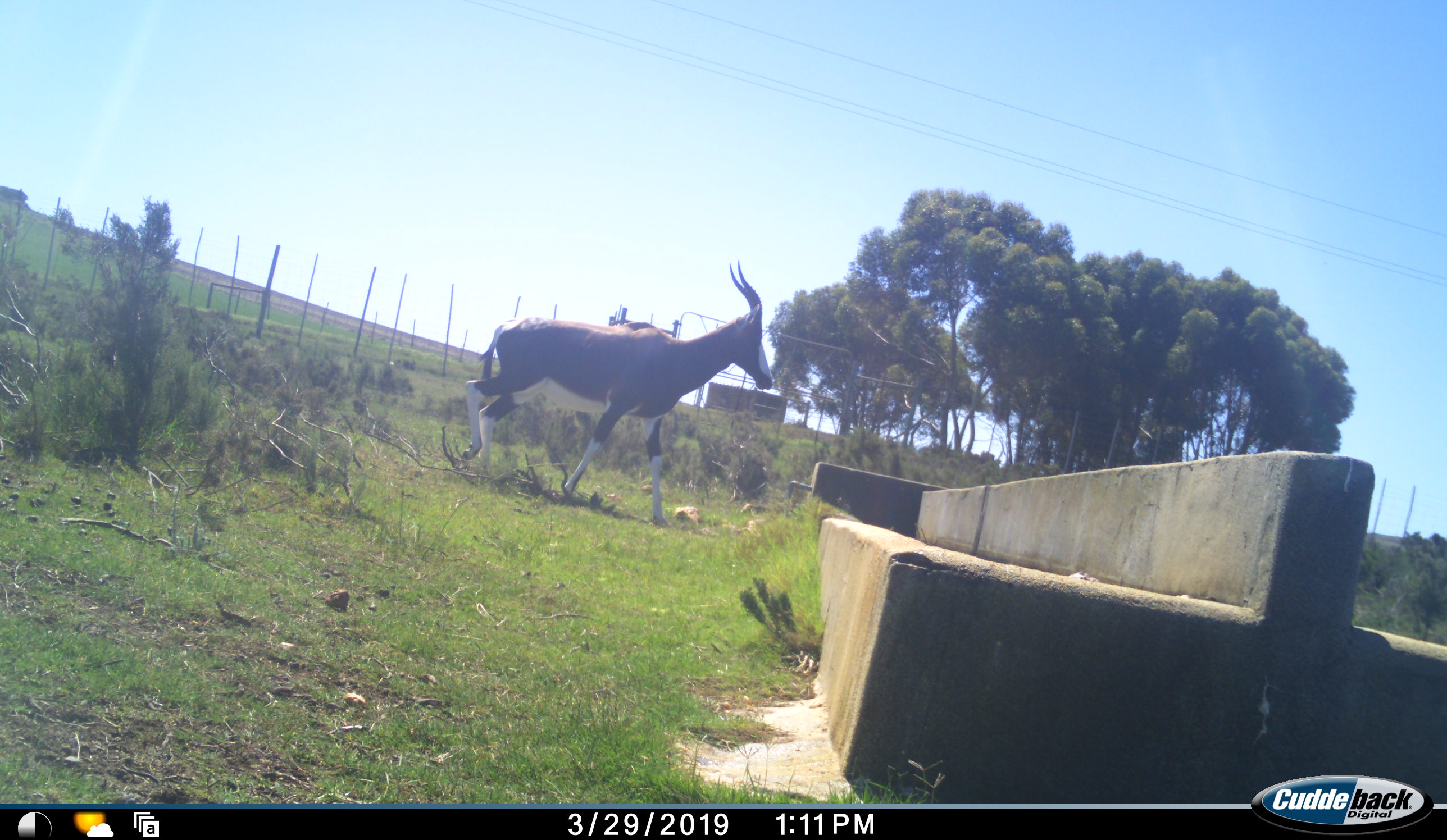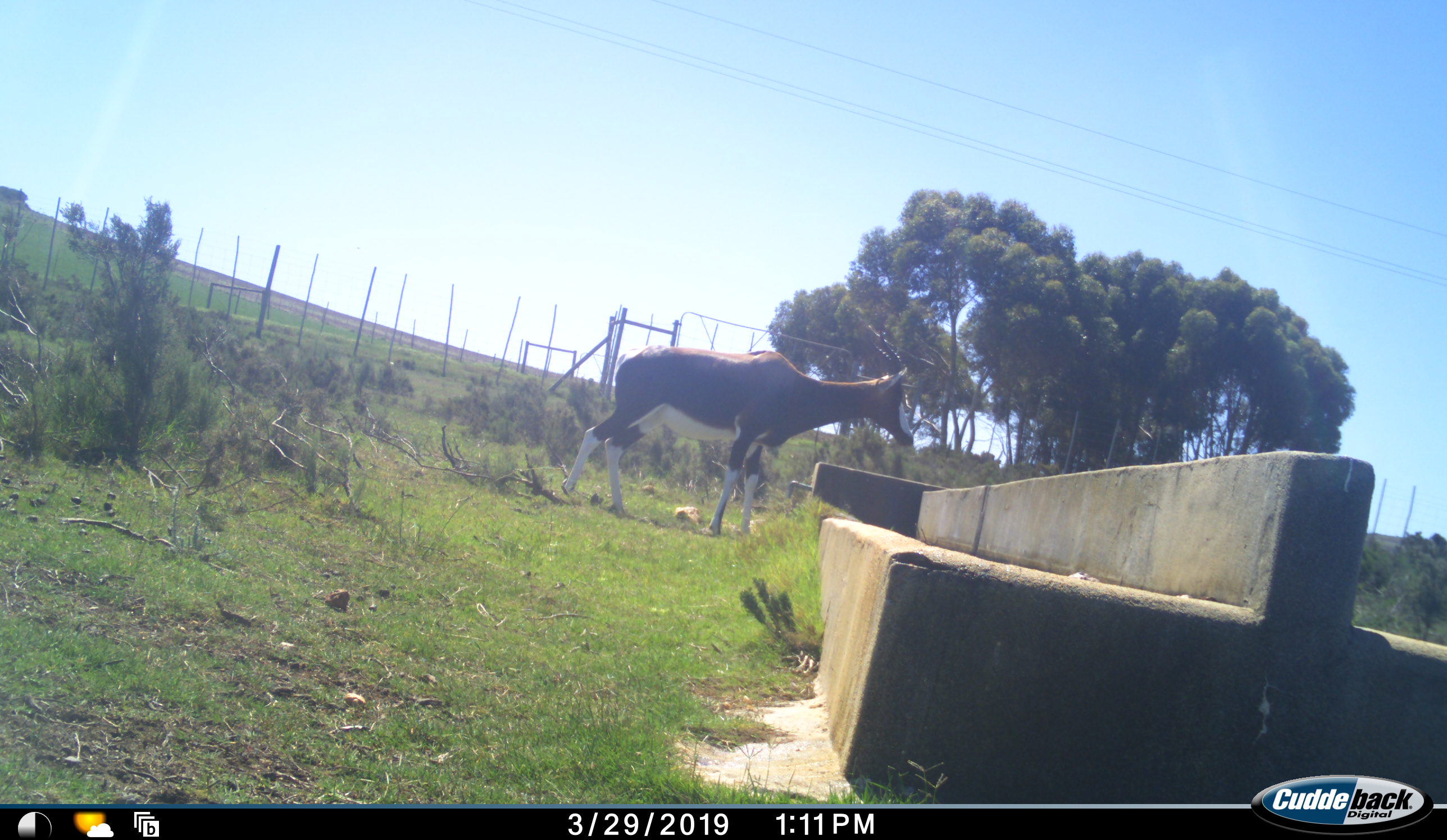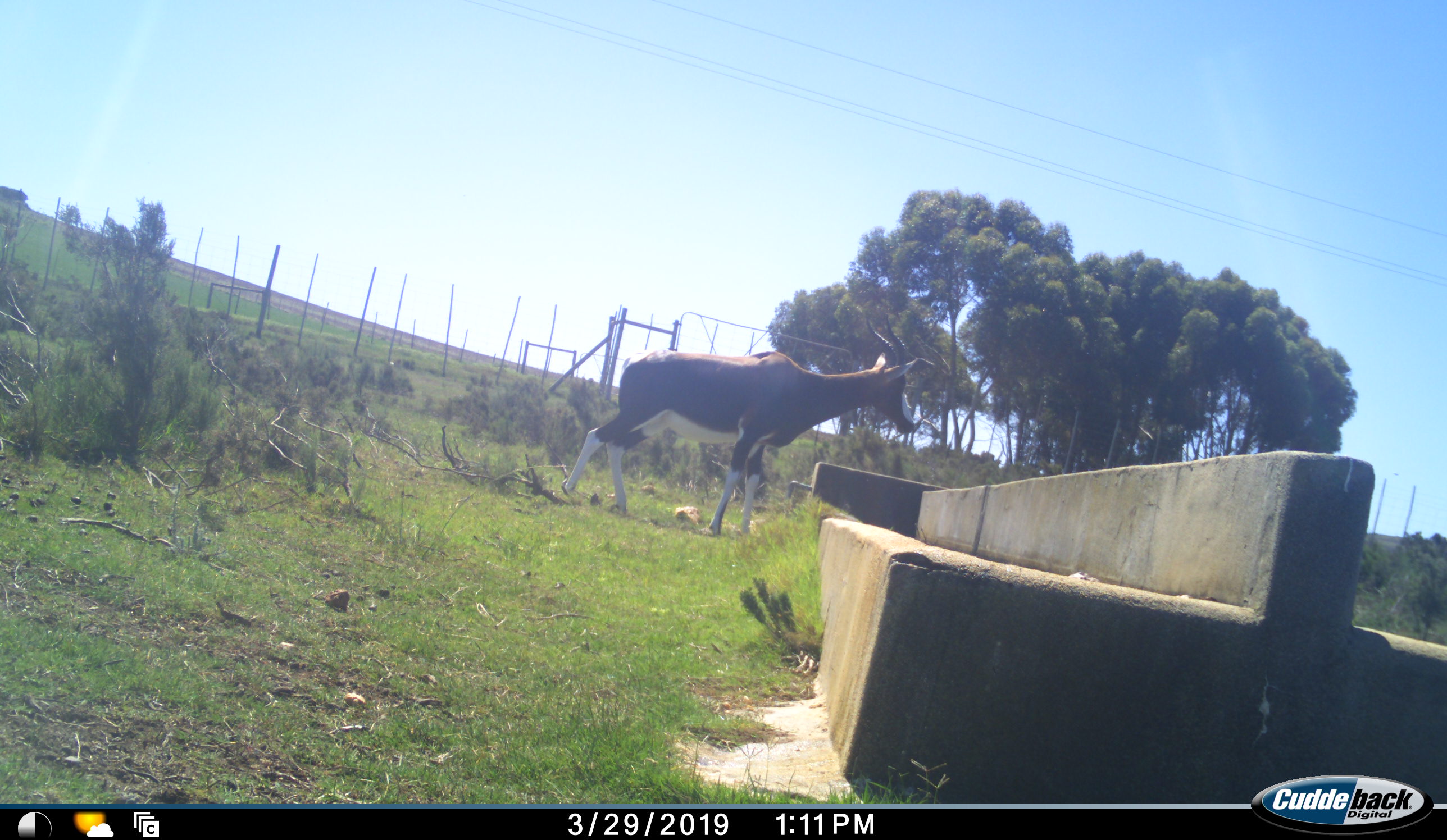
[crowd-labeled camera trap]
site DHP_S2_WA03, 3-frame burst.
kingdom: Animalia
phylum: Chordata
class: Mammalia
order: Artiodactyla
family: Bovidae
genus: Damaliscus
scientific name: Damaliscus pygargus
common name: bontebok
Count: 1.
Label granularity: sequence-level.